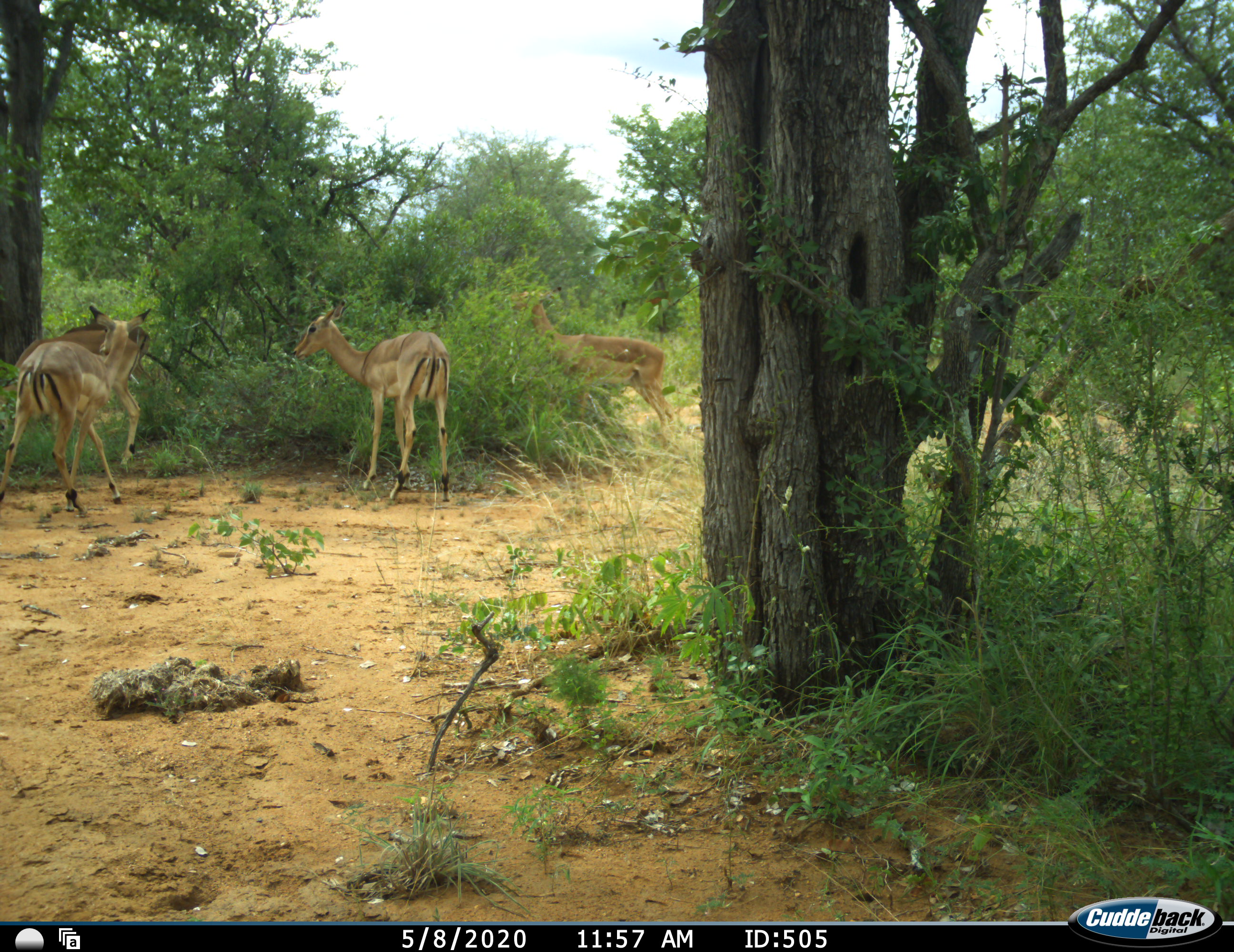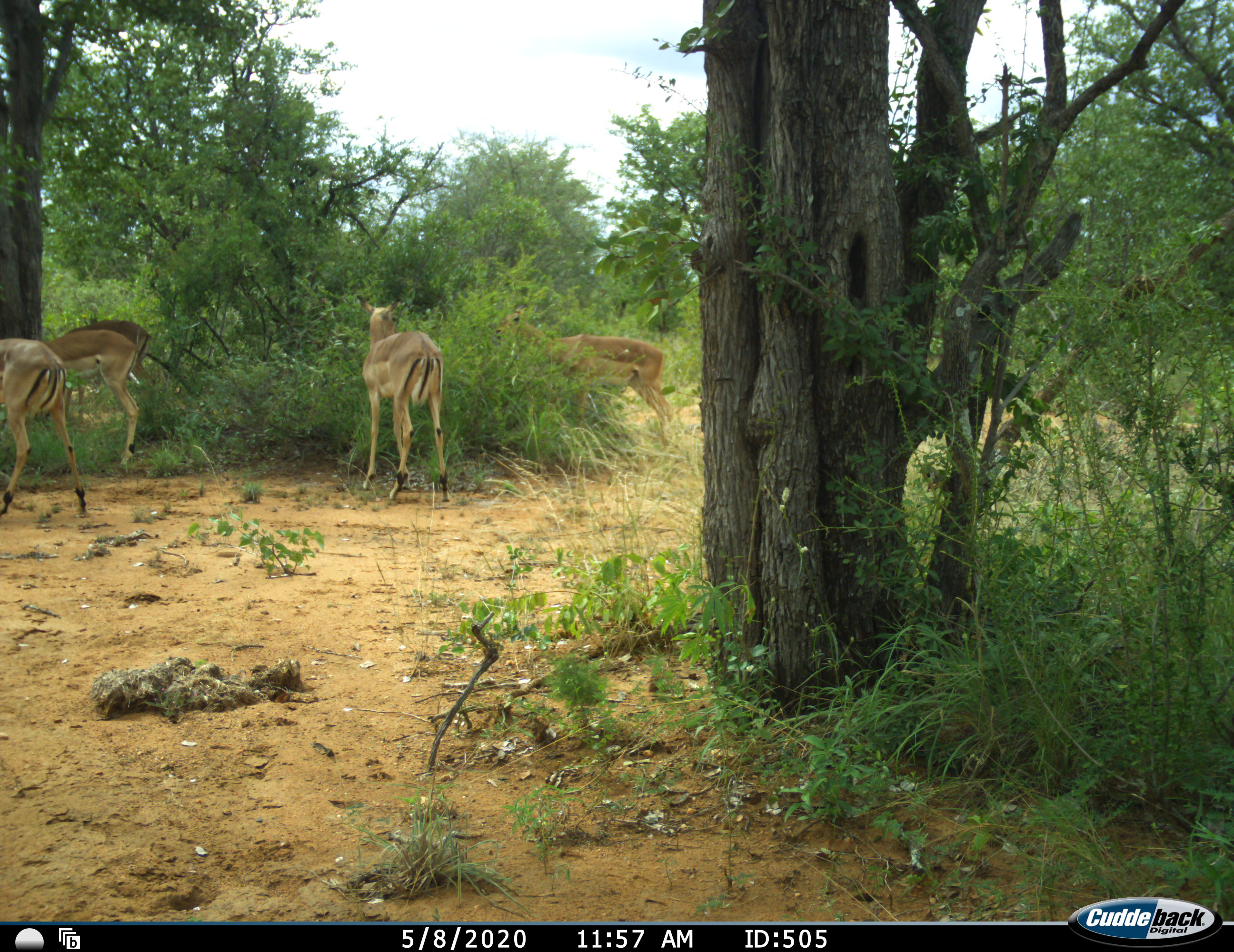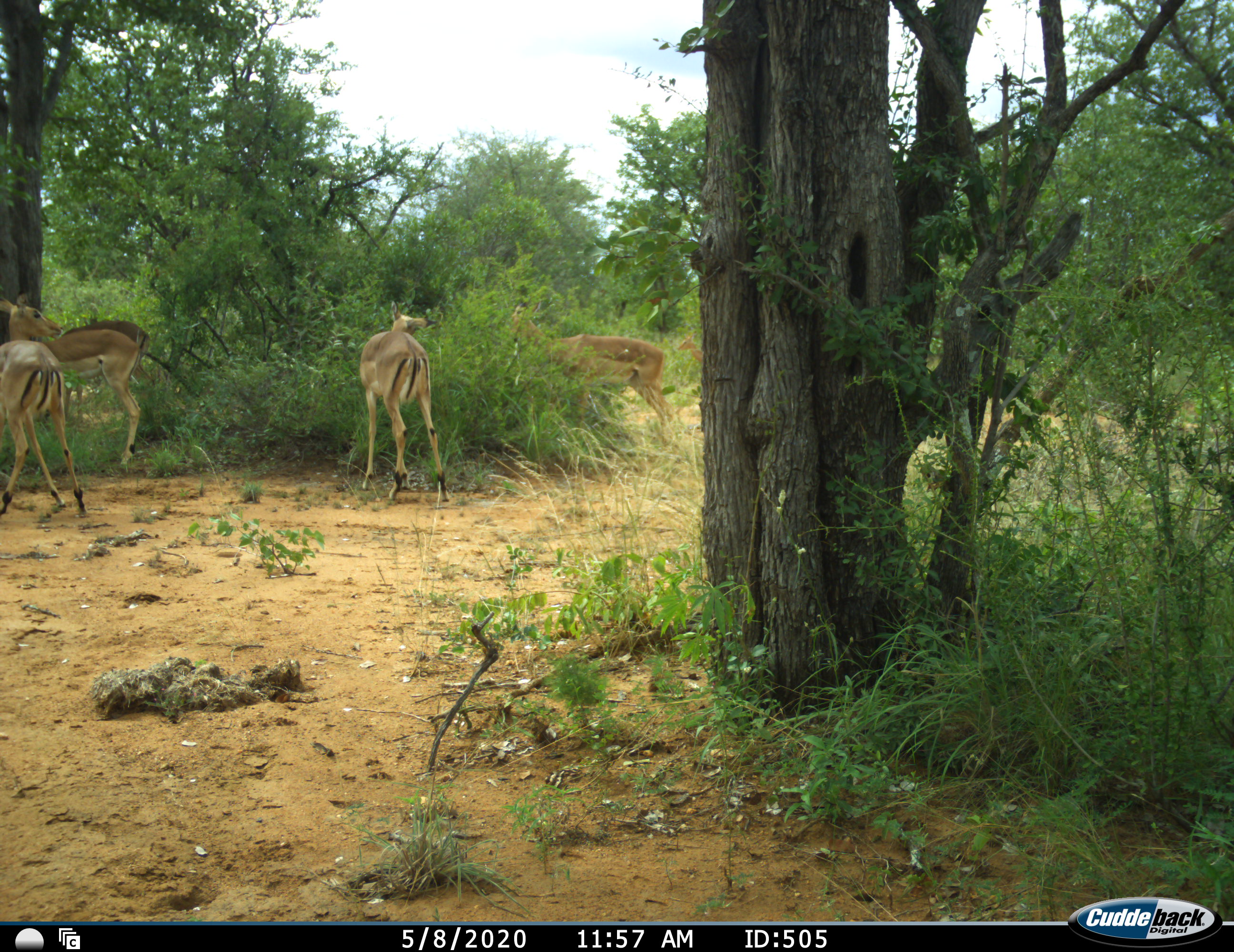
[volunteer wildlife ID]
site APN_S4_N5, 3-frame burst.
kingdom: Animalia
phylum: Chordata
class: Mammalia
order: Artiodactyla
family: Bovidae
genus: Aepyceros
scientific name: Aepyceros melampus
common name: impala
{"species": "impala (Aepyceros melampus)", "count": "6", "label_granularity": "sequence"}